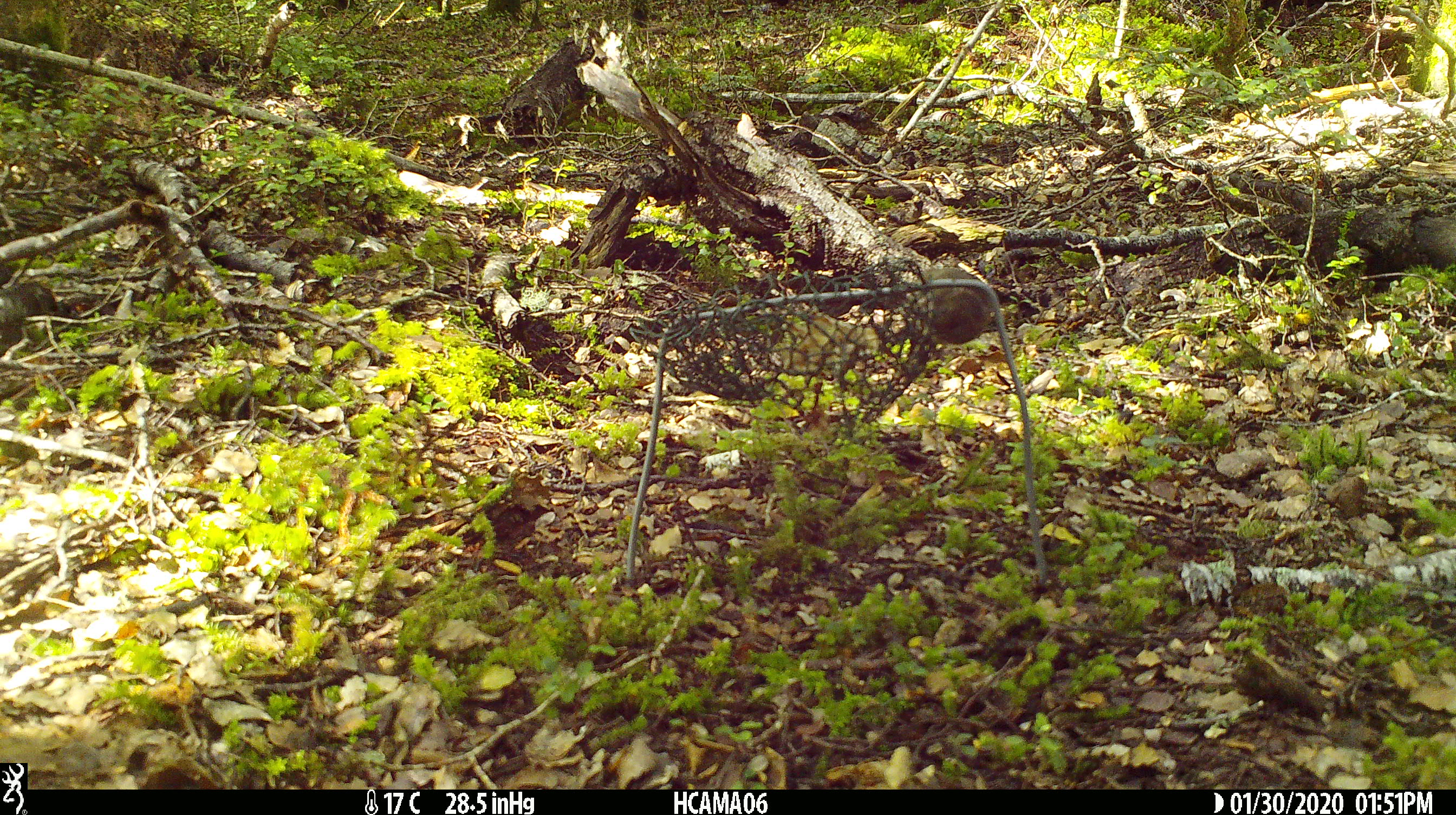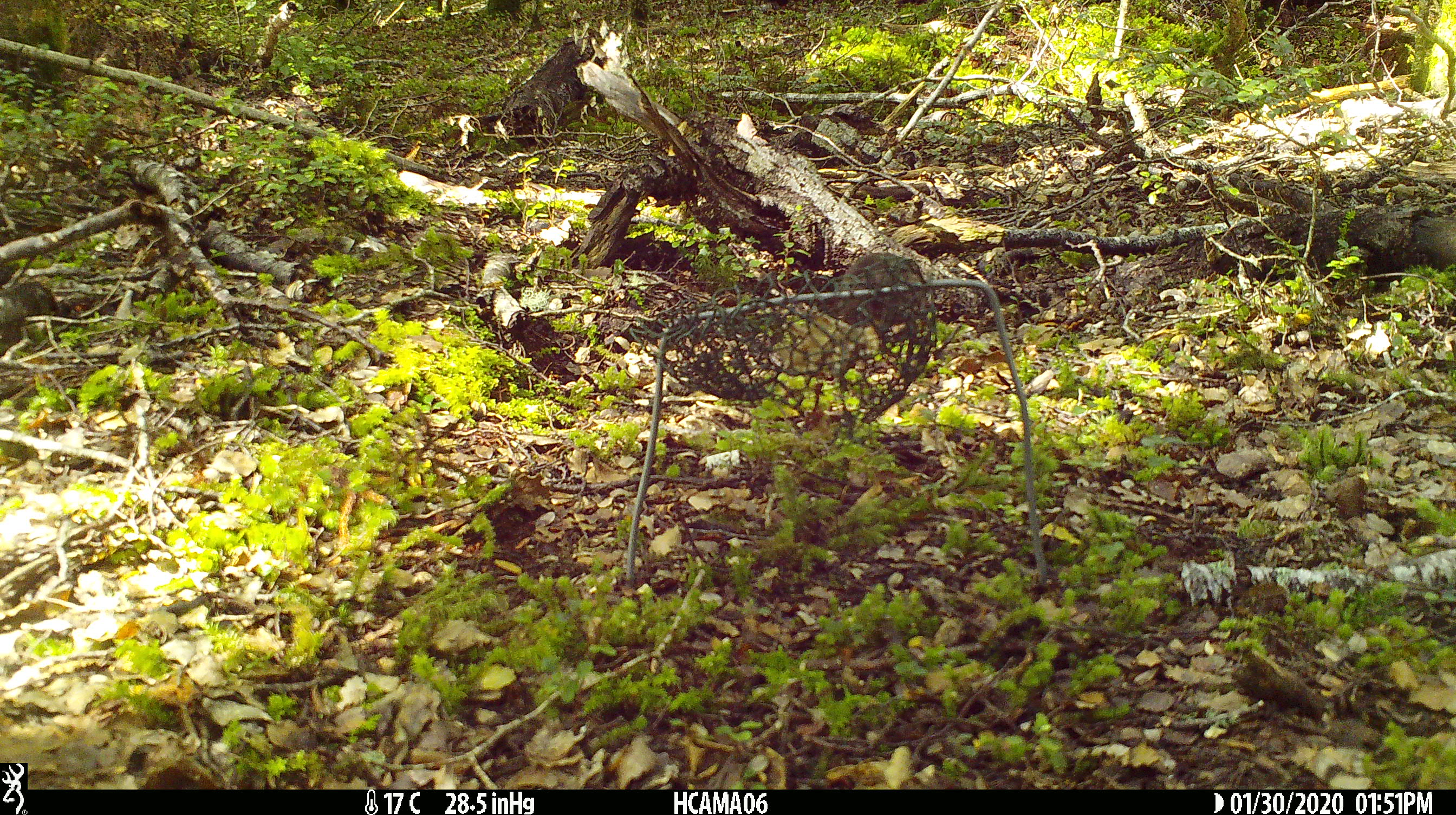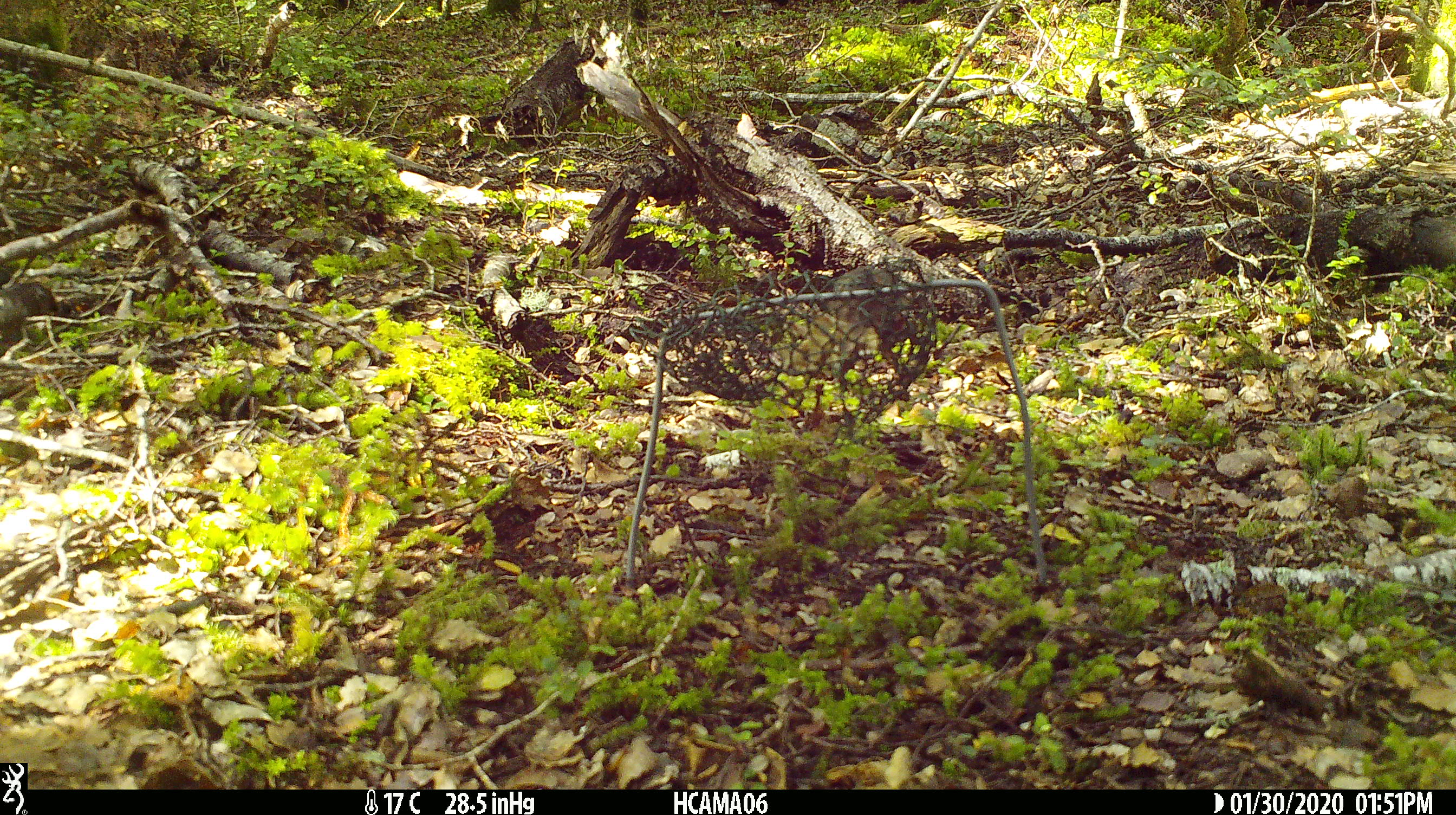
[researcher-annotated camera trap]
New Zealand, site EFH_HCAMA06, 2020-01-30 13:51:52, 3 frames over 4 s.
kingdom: Animalia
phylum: Chordata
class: Mammalia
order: Rodentia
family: Muridae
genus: Mus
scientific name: Mus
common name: mouse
Mouse (Mus).